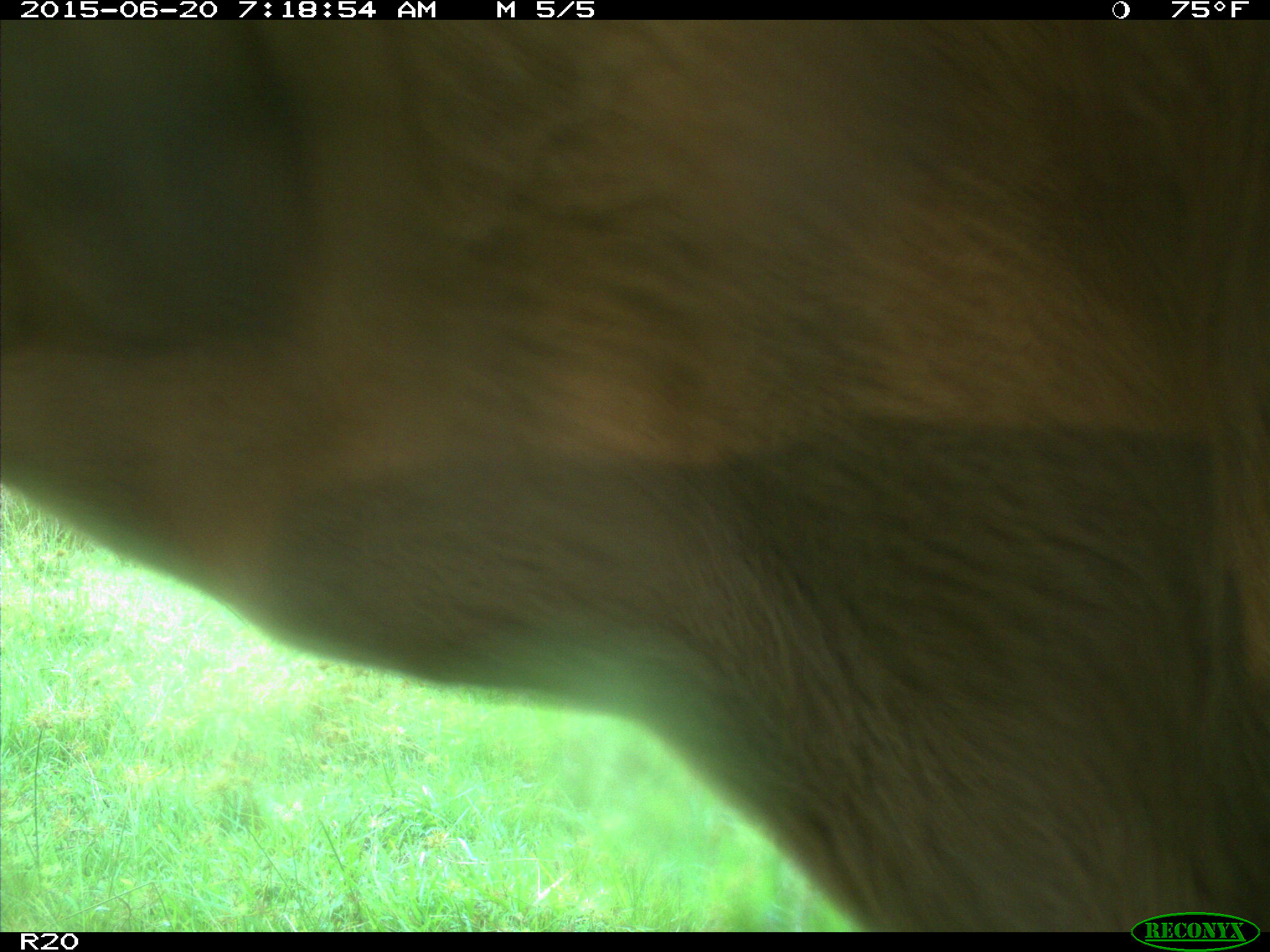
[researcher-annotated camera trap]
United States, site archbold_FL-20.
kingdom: Animalia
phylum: Chordata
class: Mammalia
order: Artiodactyla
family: Bovidae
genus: Bos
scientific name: Bos taurus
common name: domestic cow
Bos taurus (domestic cow).